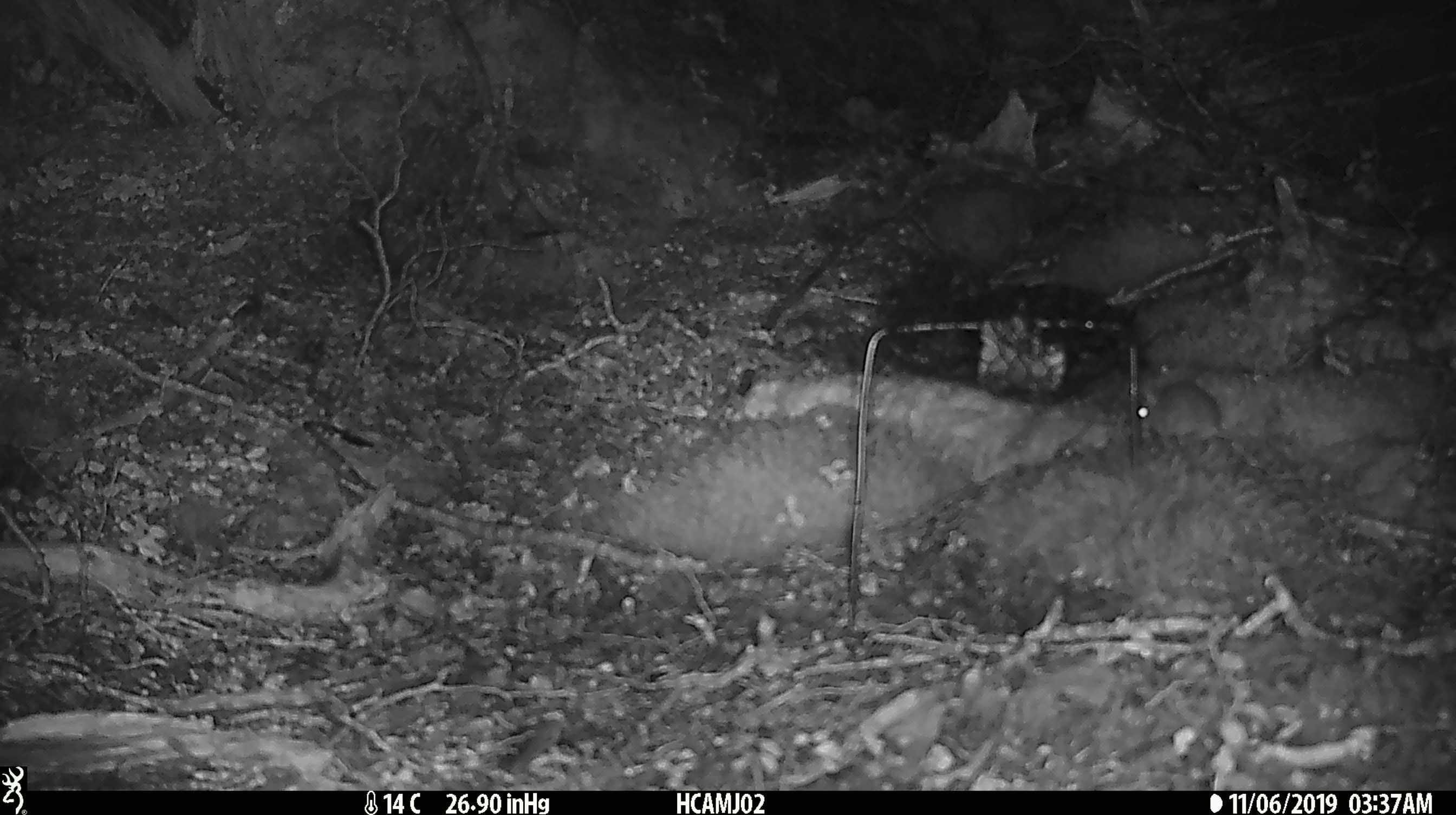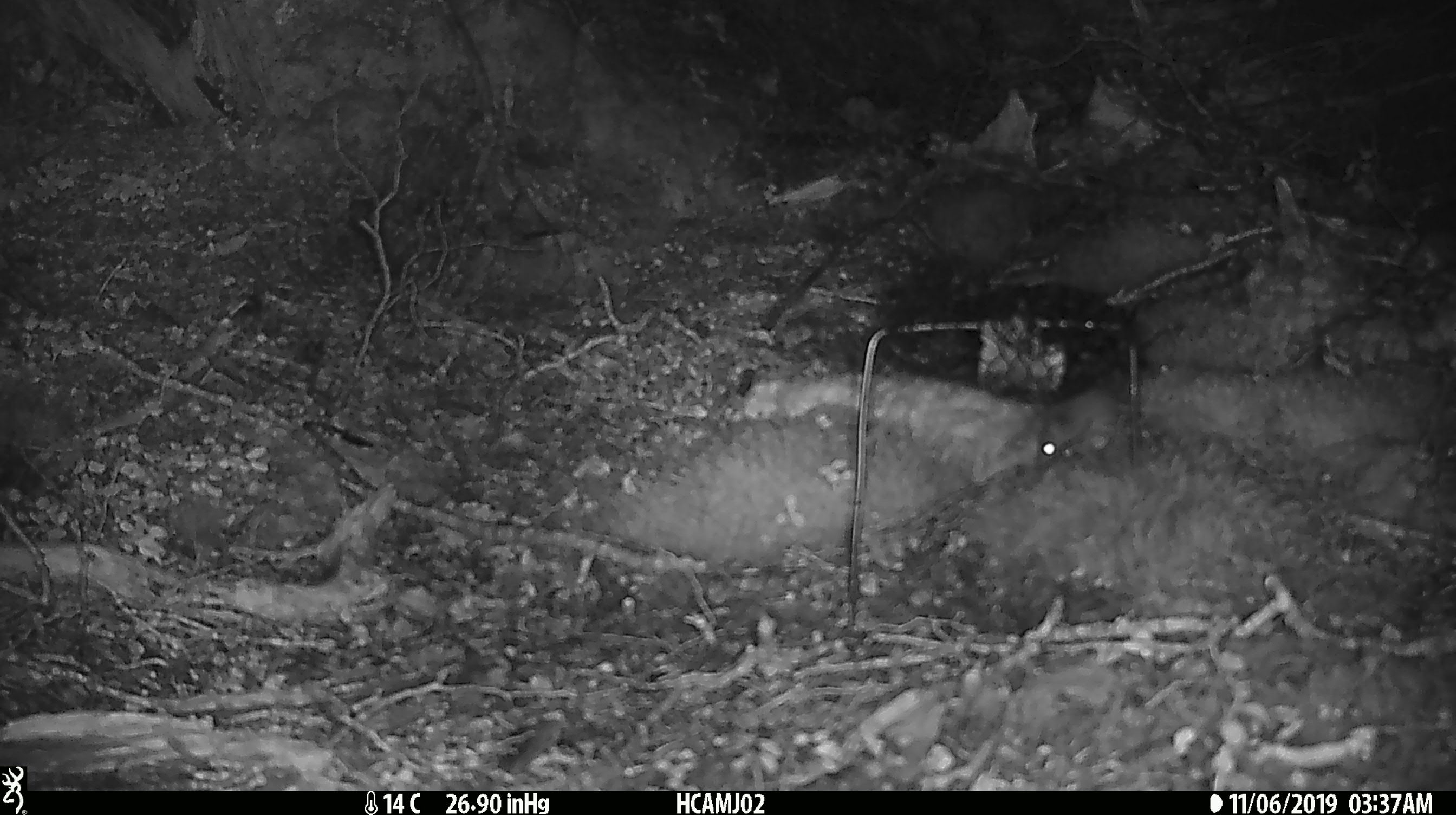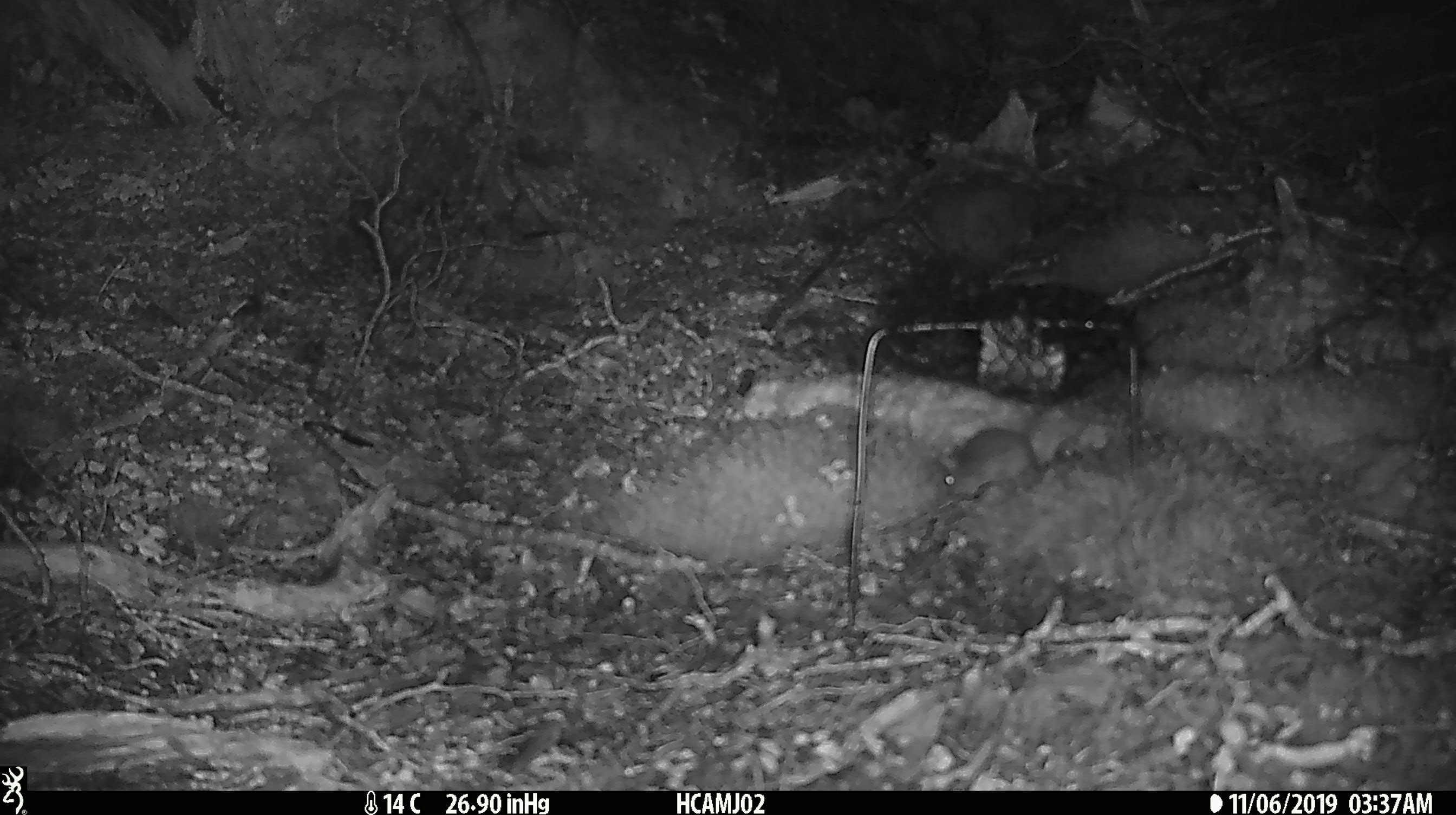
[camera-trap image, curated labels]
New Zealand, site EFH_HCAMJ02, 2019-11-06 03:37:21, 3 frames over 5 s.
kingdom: Animalia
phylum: Chordata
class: Mammalia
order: Rodentia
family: Muridae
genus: Mus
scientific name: Mus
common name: mouse